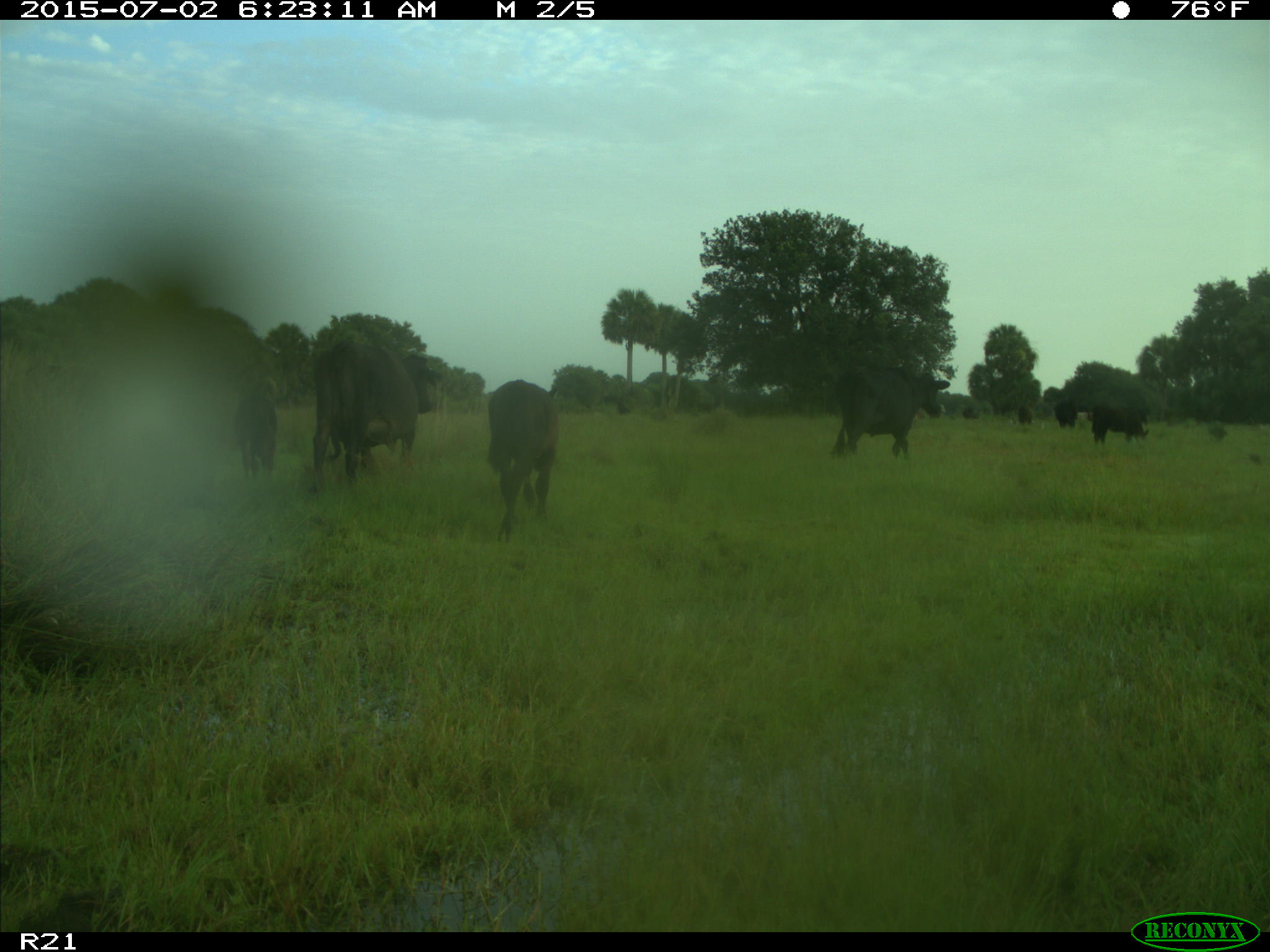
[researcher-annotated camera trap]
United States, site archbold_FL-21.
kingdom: Animalia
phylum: Chordata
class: Mammalia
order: Artiodactyla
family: Bovidae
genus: Bos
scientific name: Bos taurus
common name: domestic cow